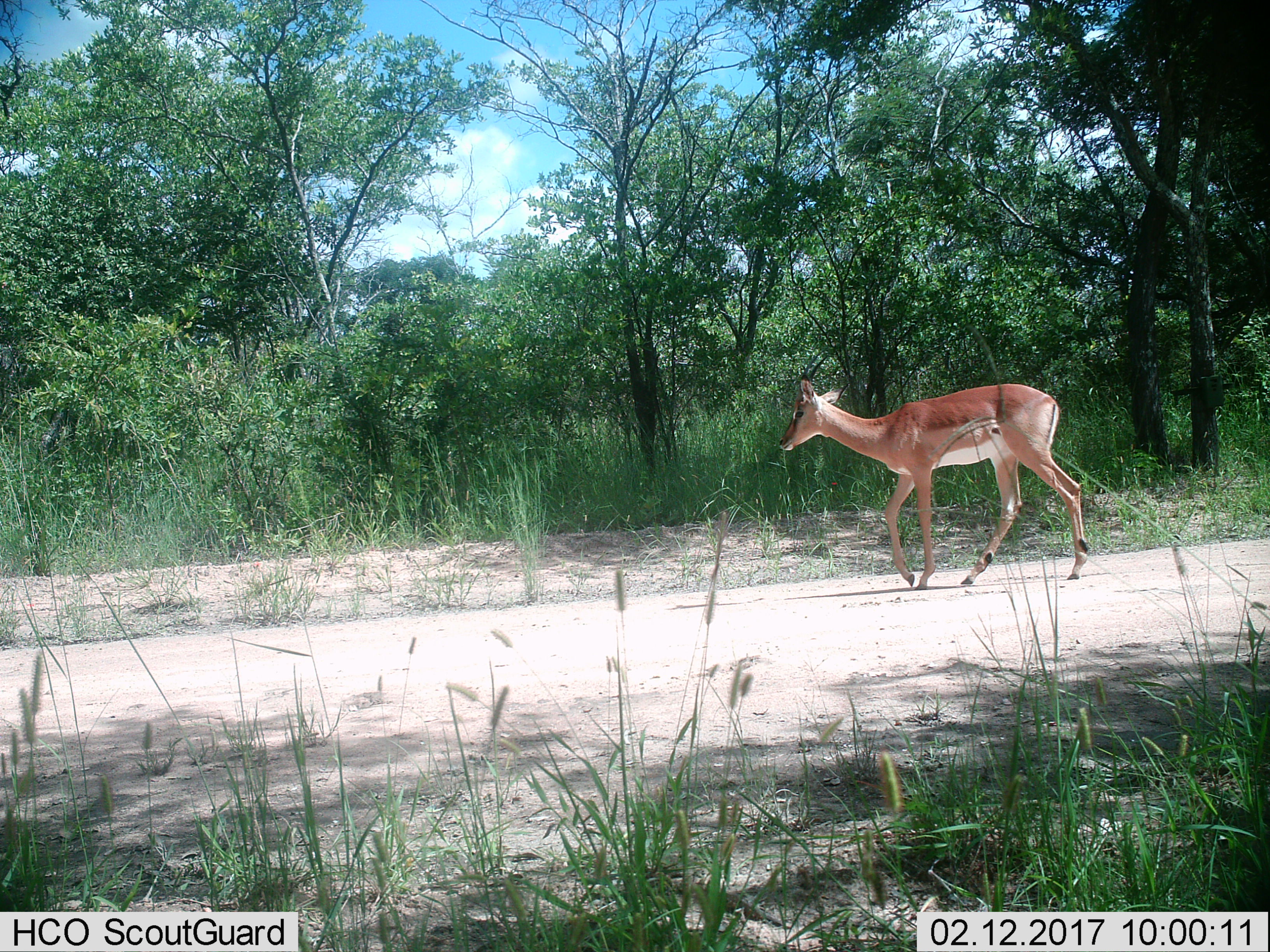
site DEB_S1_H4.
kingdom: Animalia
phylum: Chordata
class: Mammalia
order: Artiodactyla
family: Bovidae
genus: Aepyceros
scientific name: Aepyceros melampus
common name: impala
Impala (Aepyceros melampus), count 1. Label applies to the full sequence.